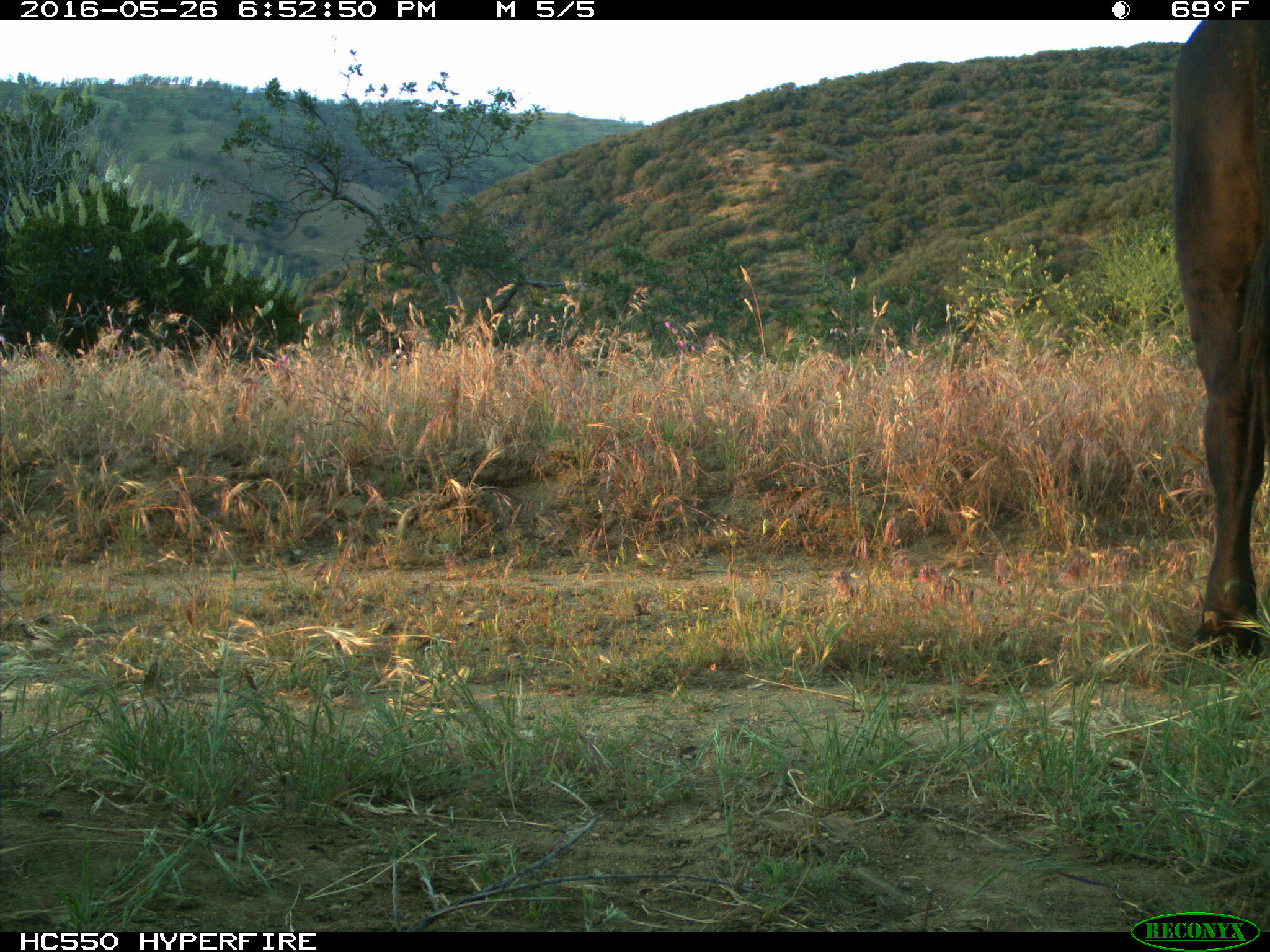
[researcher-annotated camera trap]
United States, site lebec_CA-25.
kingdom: Animalia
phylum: Chordata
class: Mammalia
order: Artiodactyla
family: Bovidae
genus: Bos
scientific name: Bos taurus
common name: domestic cow